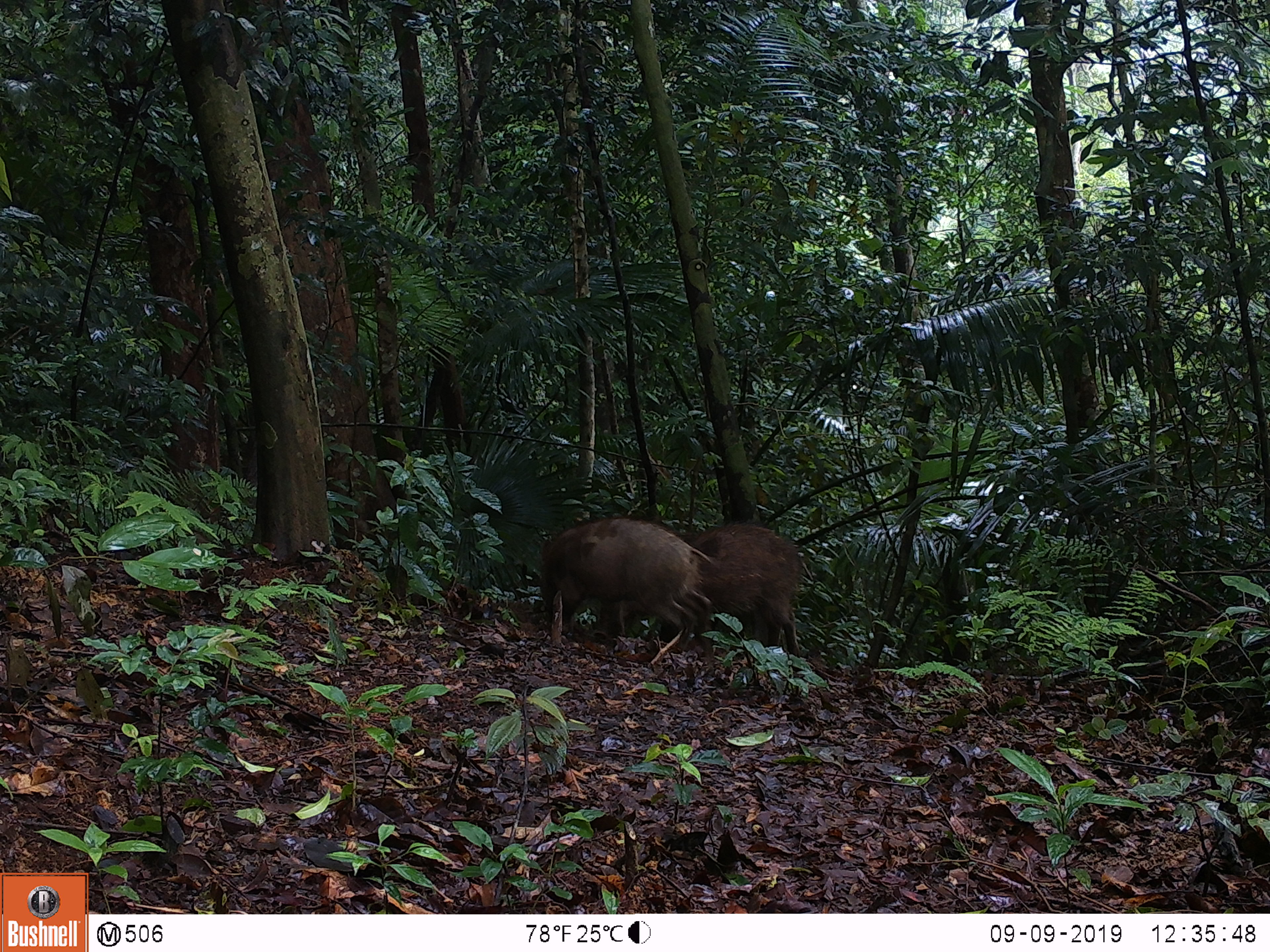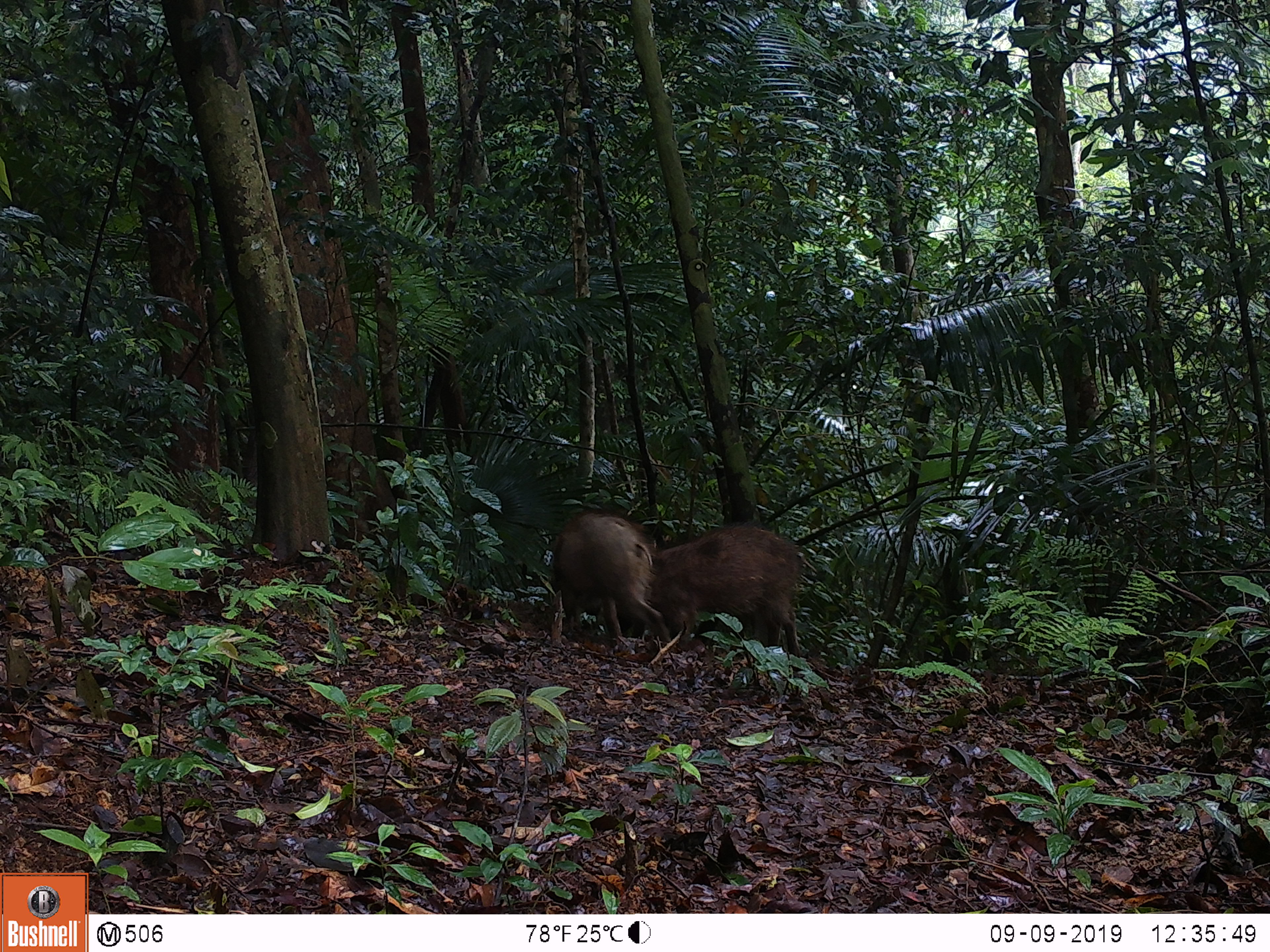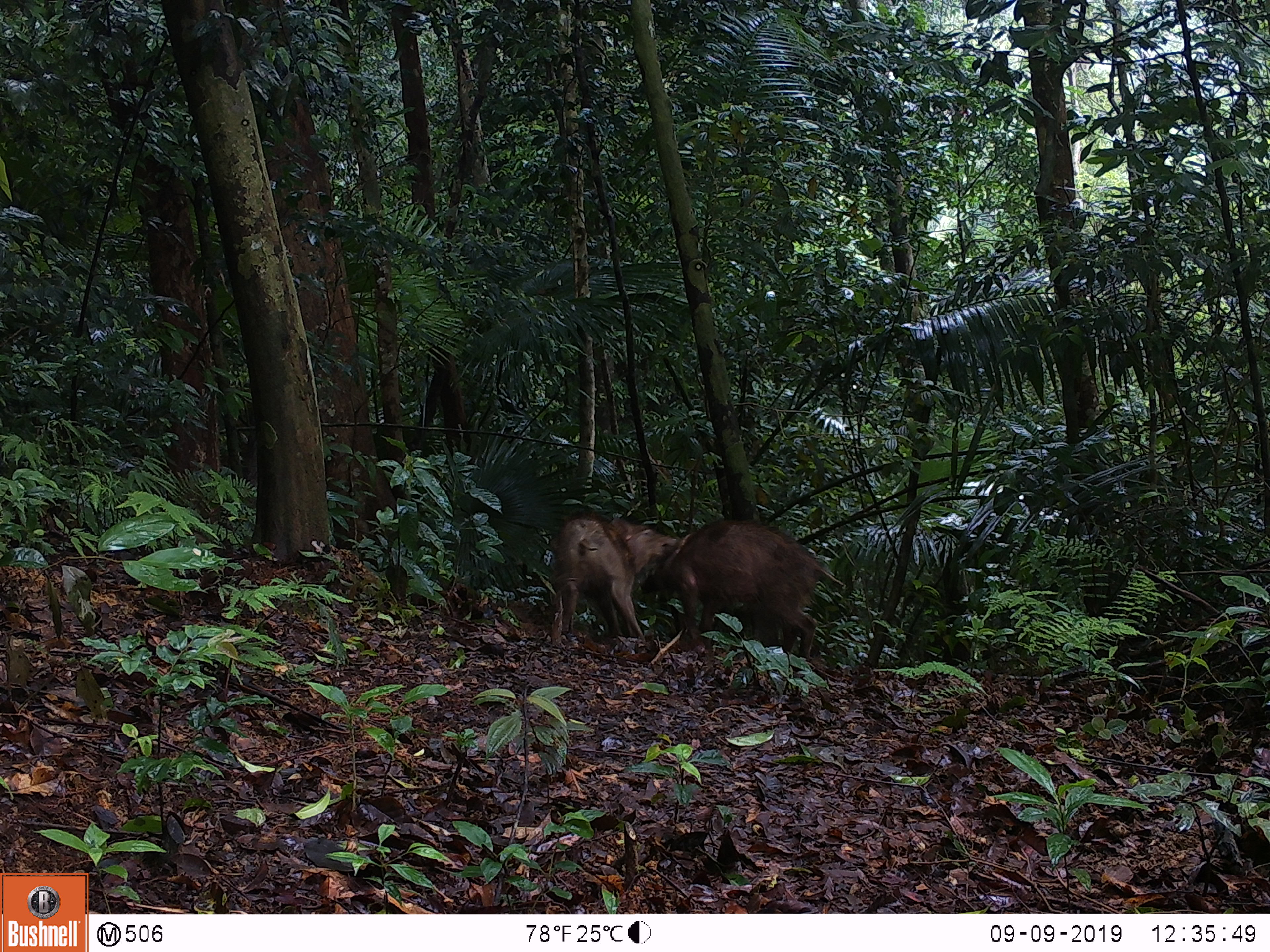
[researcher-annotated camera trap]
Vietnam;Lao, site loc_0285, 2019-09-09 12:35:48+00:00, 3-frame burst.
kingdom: Animalia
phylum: Chordata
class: Mammalia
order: Artiodactyla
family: Suidae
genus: Sus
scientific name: Sus scrofa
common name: eurasian wild pig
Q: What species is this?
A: Eurasian wild pig (Sus scrofa).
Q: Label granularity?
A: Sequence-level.